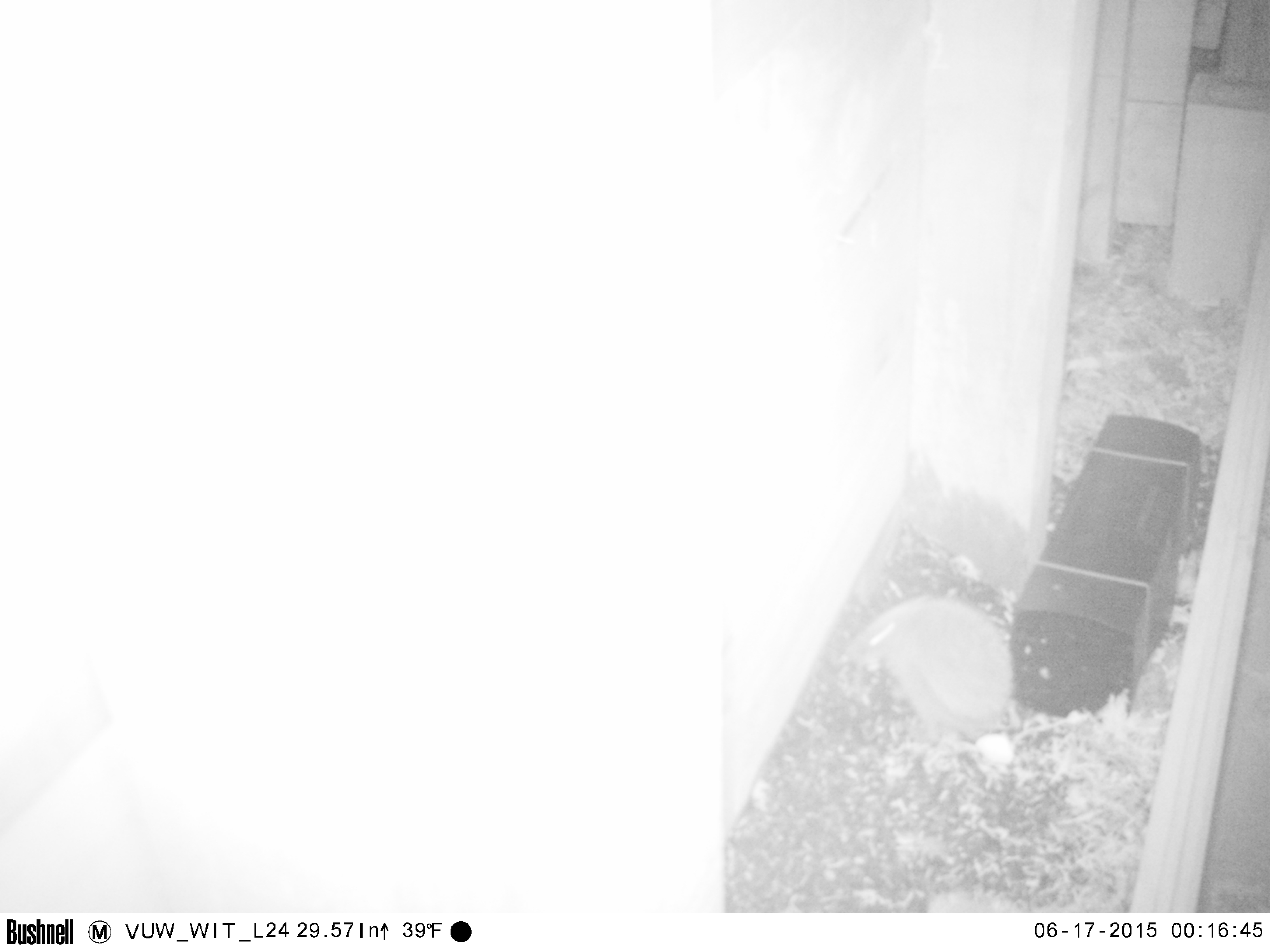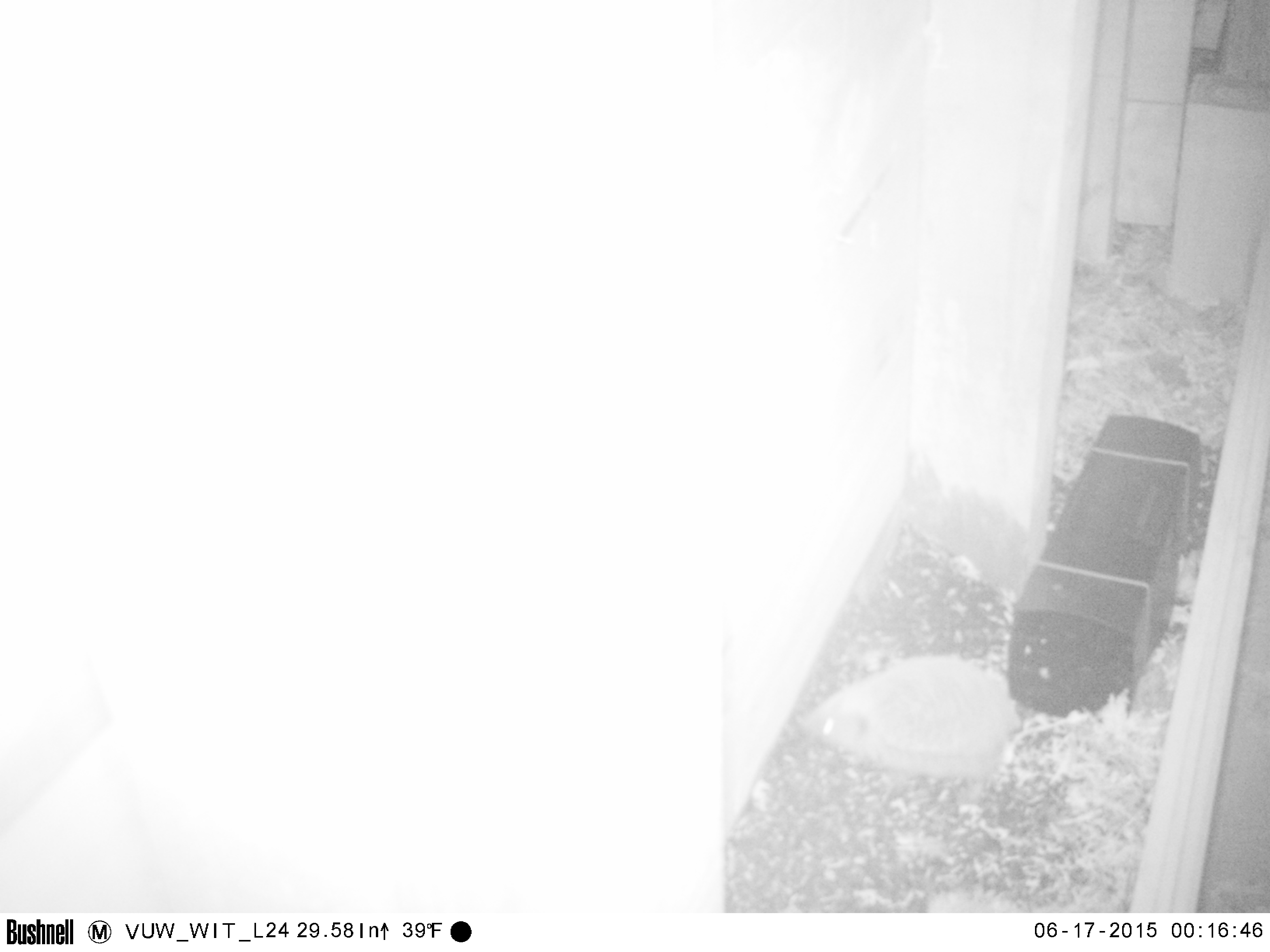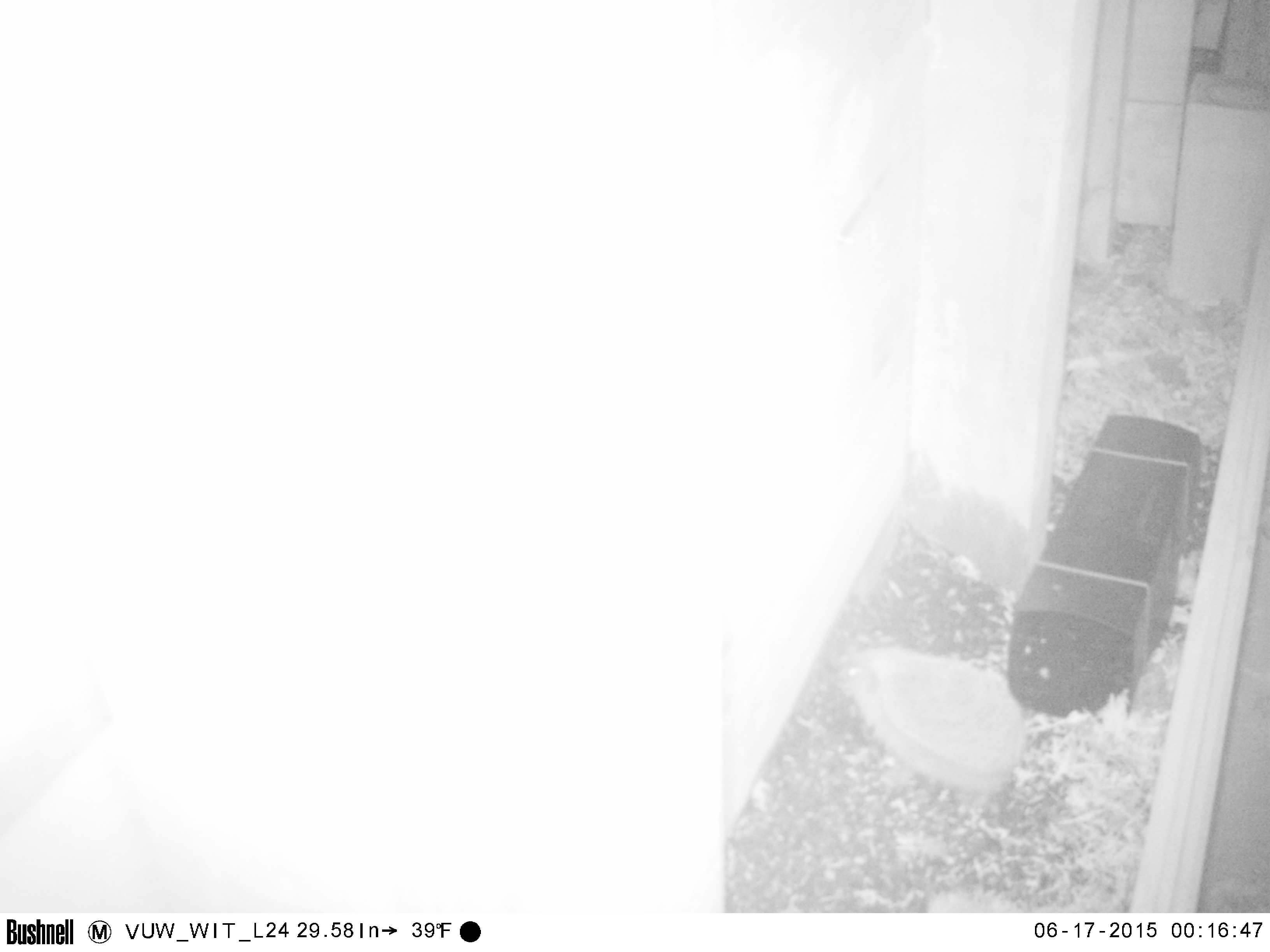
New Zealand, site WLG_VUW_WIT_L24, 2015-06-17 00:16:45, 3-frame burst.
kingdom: Animalia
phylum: Chordata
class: Mammalia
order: Eulipotyphla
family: Erinaceidae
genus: Erinaceus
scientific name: Erinaceus europaeus europaeus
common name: european hedgehog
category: hedgehog